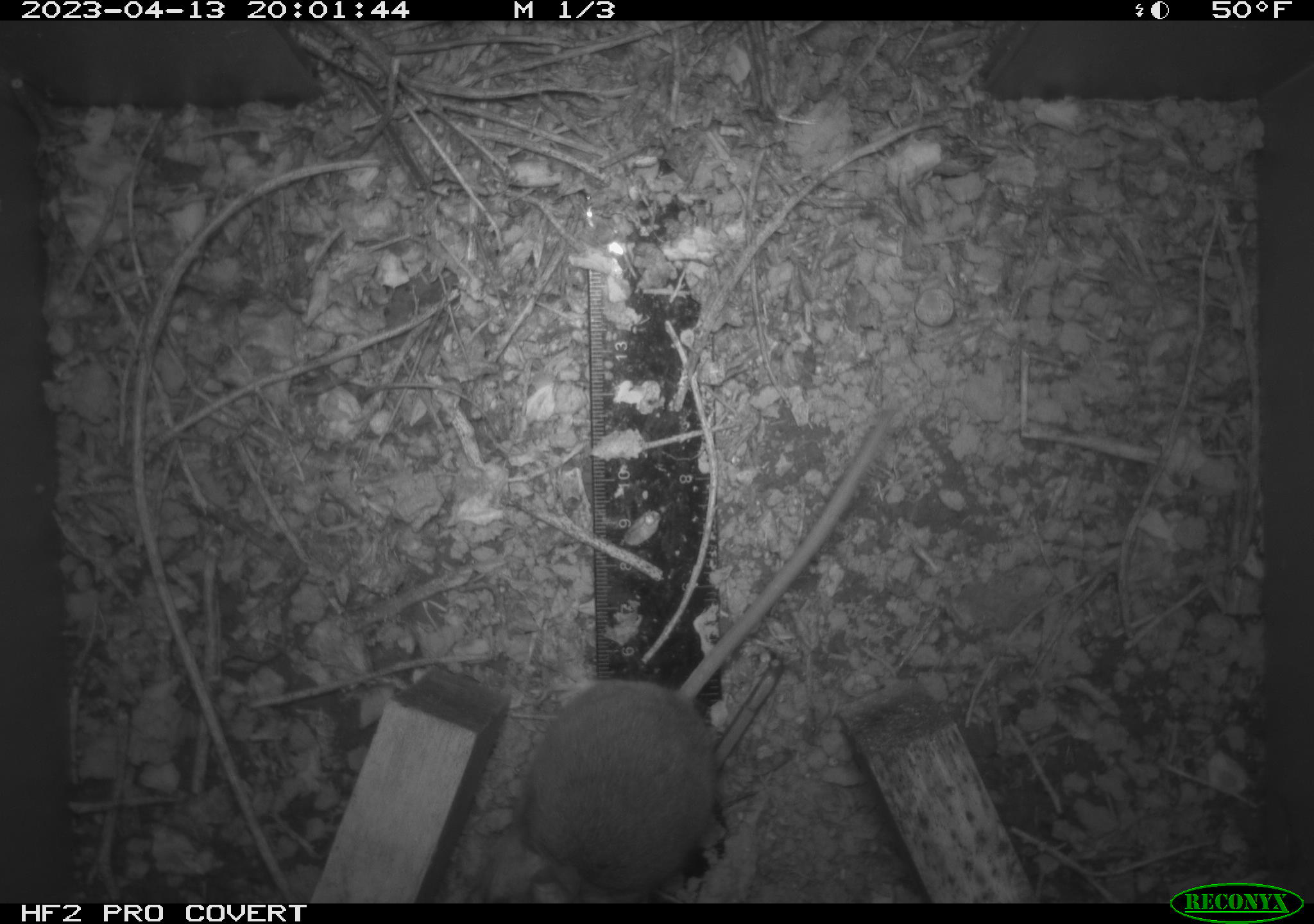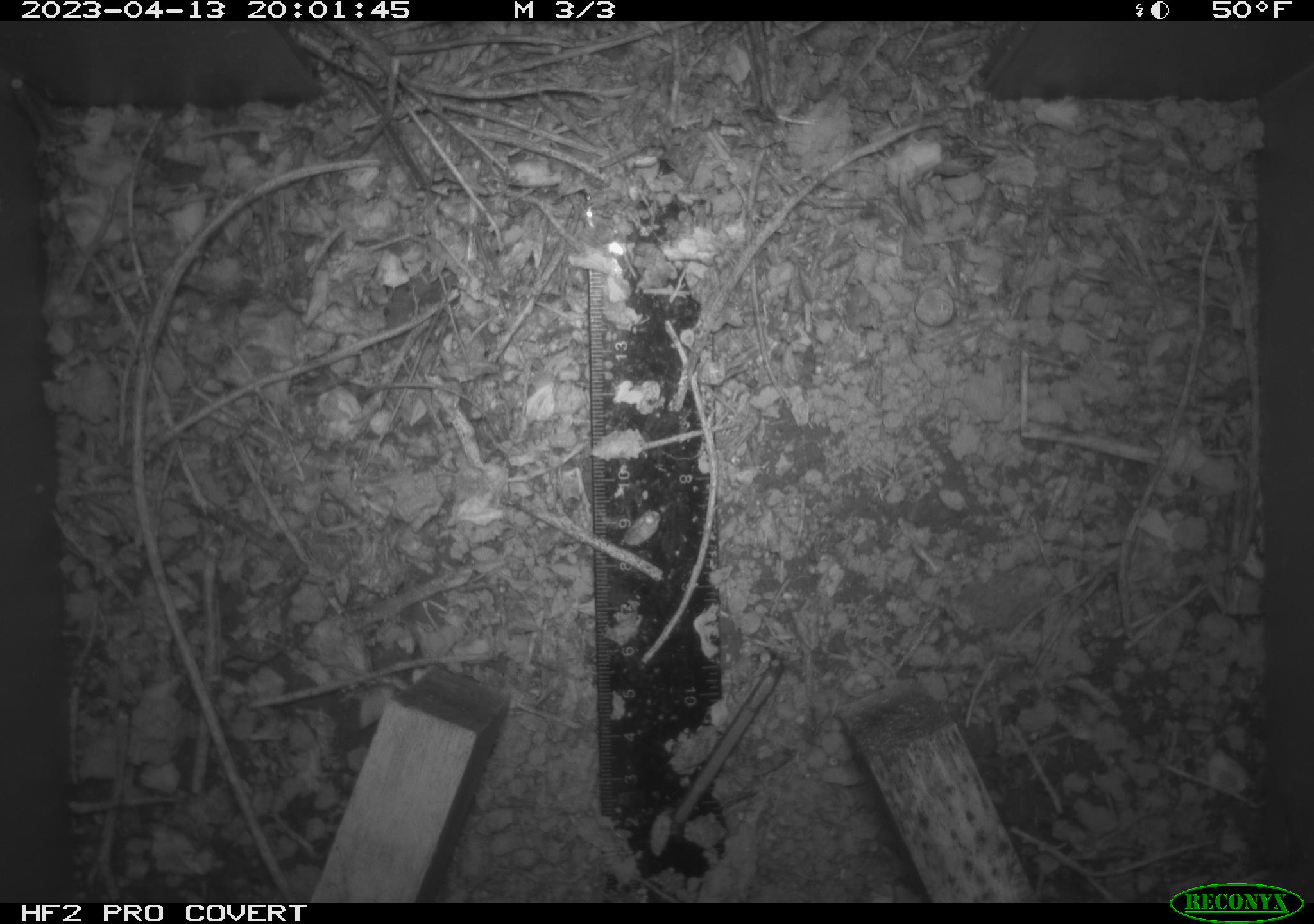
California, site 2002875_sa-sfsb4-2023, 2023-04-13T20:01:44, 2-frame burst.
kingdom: Animalia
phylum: Chordata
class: Mammalia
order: Rodentia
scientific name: Rodentia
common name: mouse species